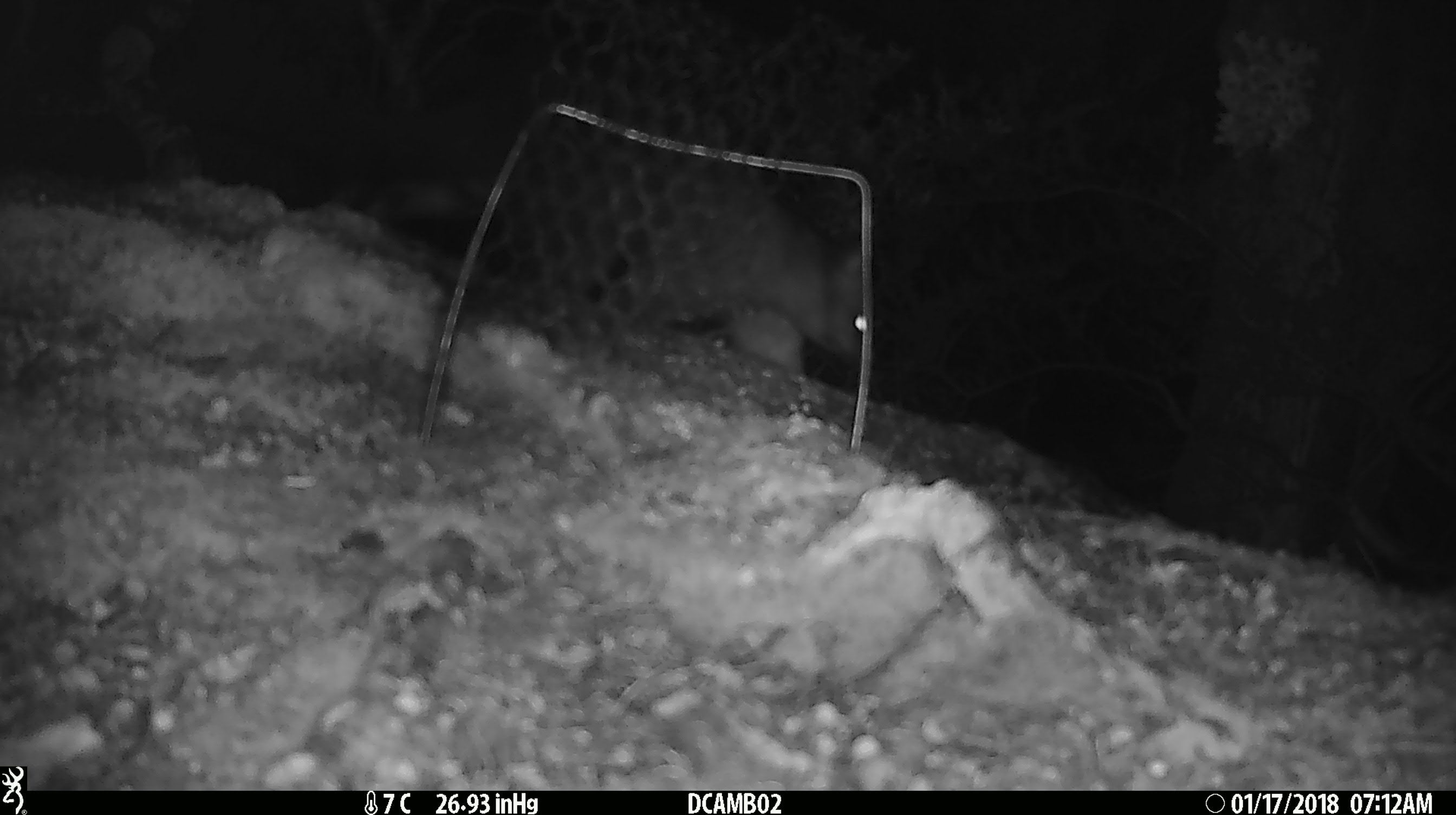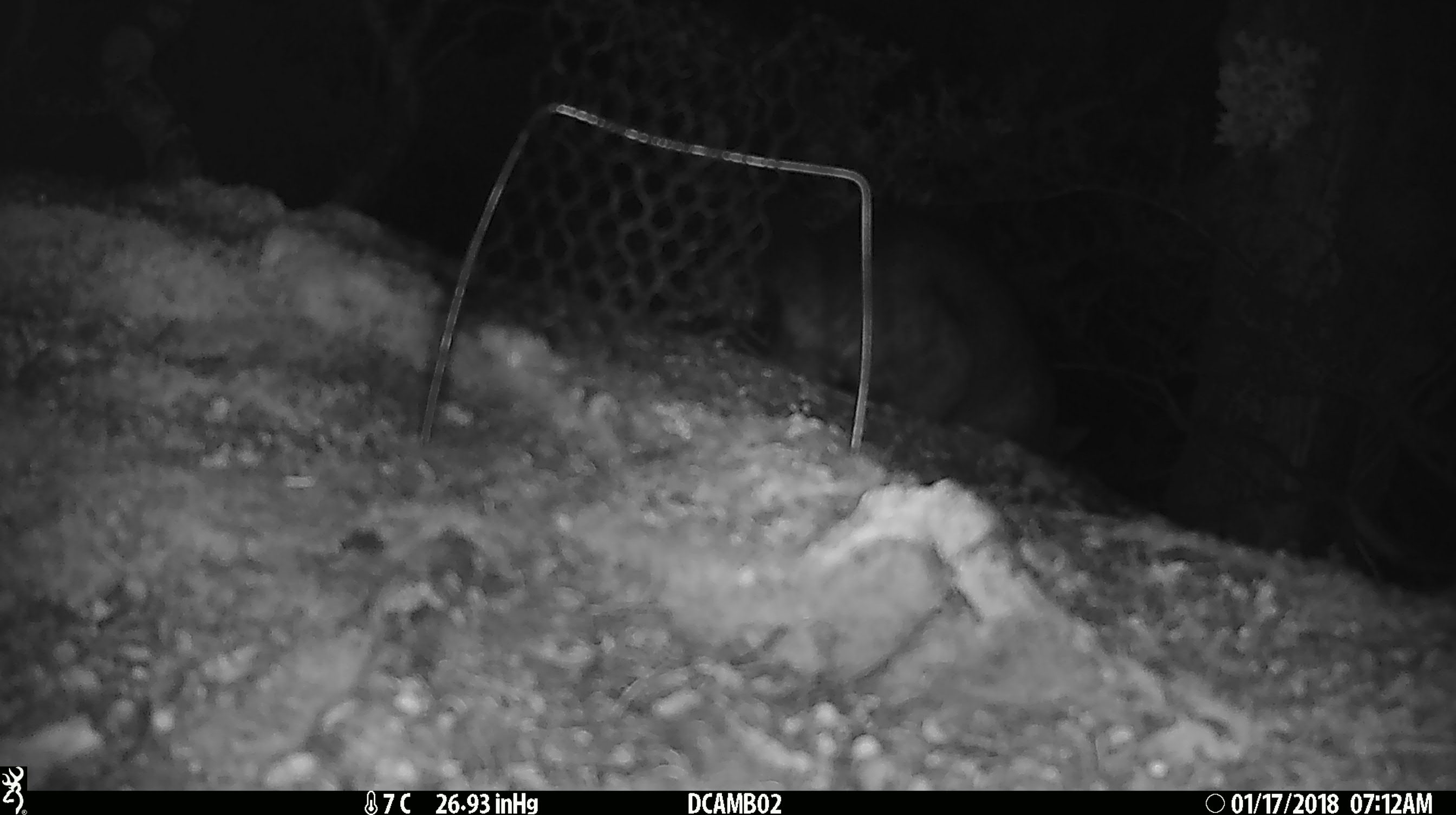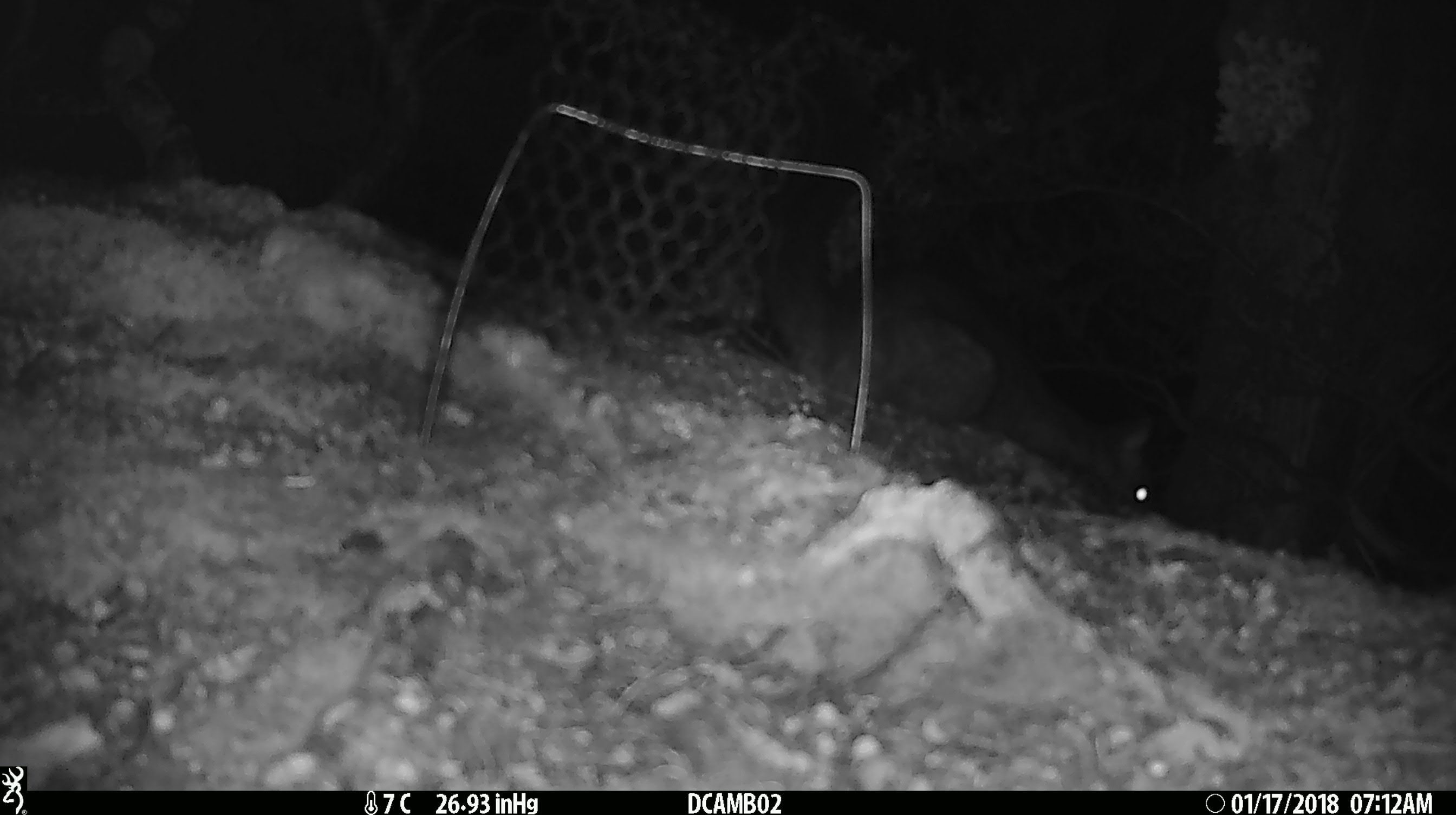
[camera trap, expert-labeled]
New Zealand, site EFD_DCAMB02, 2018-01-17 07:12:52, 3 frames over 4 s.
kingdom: Animalia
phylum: Chordata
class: Mammalia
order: Diprotodontia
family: Phalangeridae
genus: Trichosurus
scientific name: Trichosurus vulpecula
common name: common brushtail possum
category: possum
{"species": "possum (common brushtail possum) (Trichosurus vulpecula)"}